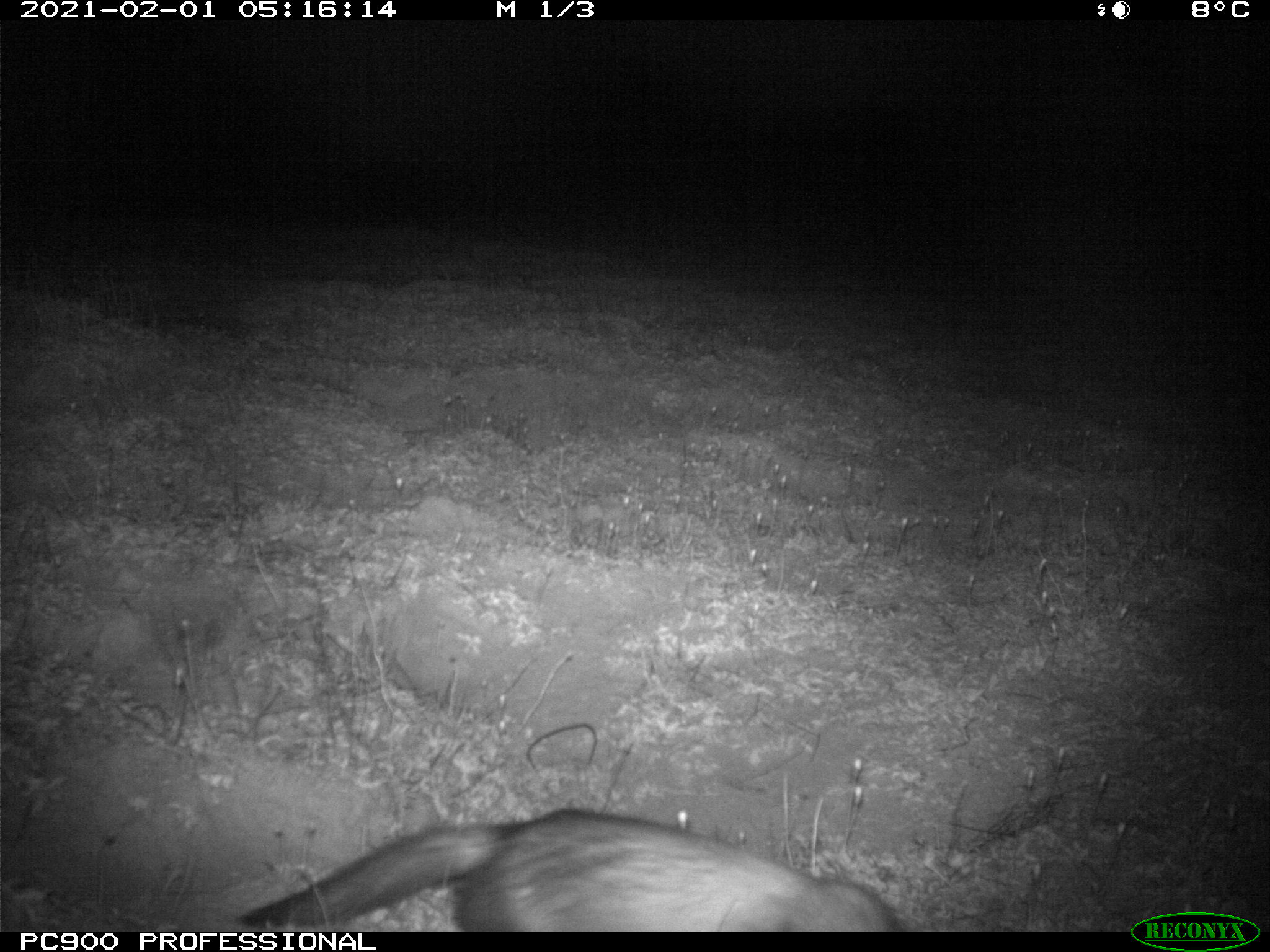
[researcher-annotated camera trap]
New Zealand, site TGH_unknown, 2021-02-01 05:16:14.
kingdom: Animalia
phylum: Chordata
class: Mammalia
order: Carnivora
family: Mustelidae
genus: Mustela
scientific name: Mustela furo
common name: ferret